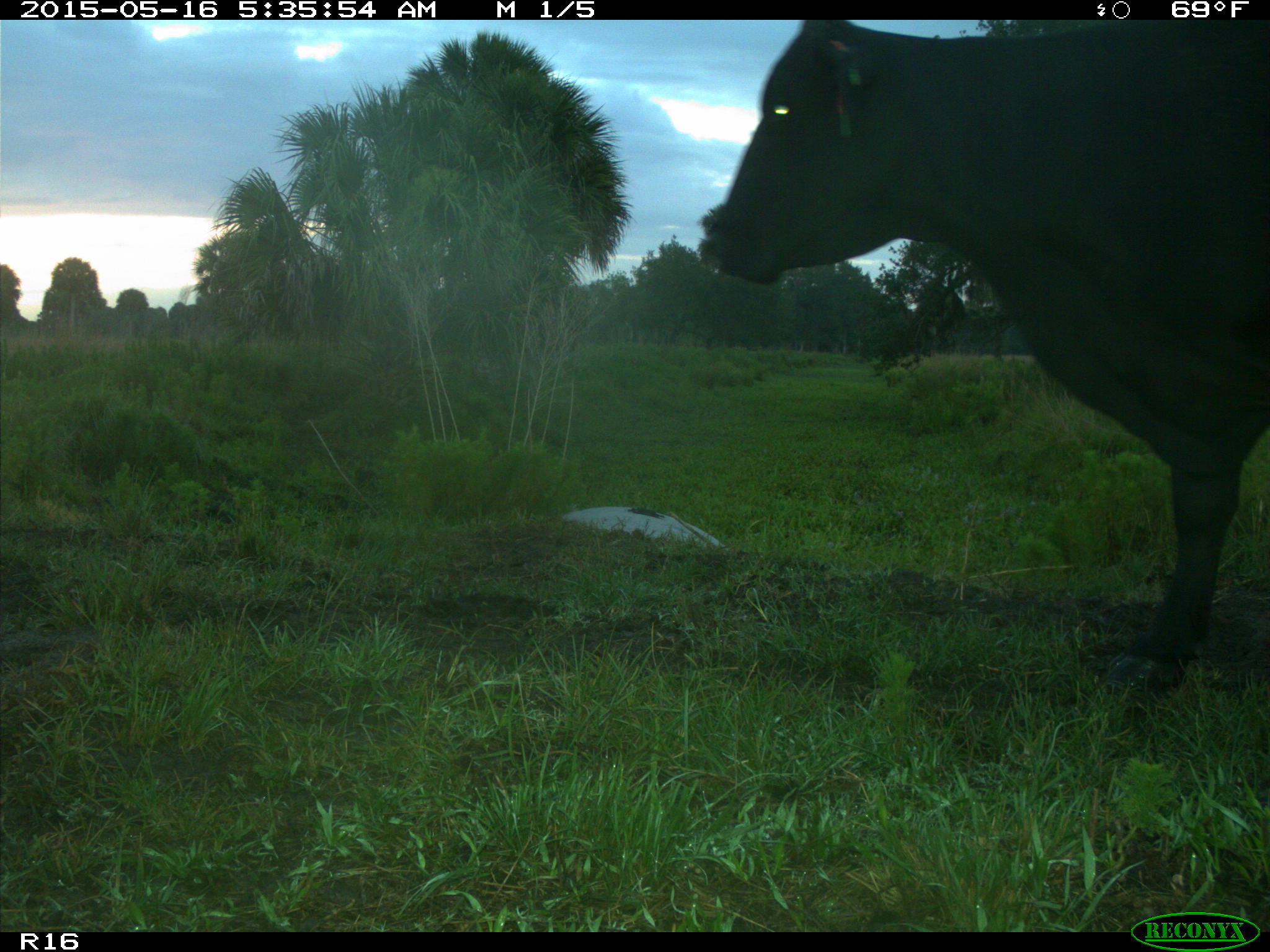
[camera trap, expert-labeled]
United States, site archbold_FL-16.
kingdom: Animalia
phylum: Chordata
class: Mammalia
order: Artiodactyla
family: Bovidae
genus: Bos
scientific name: Bos taurus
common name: domestic cow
Bos taurus (domestic cow).